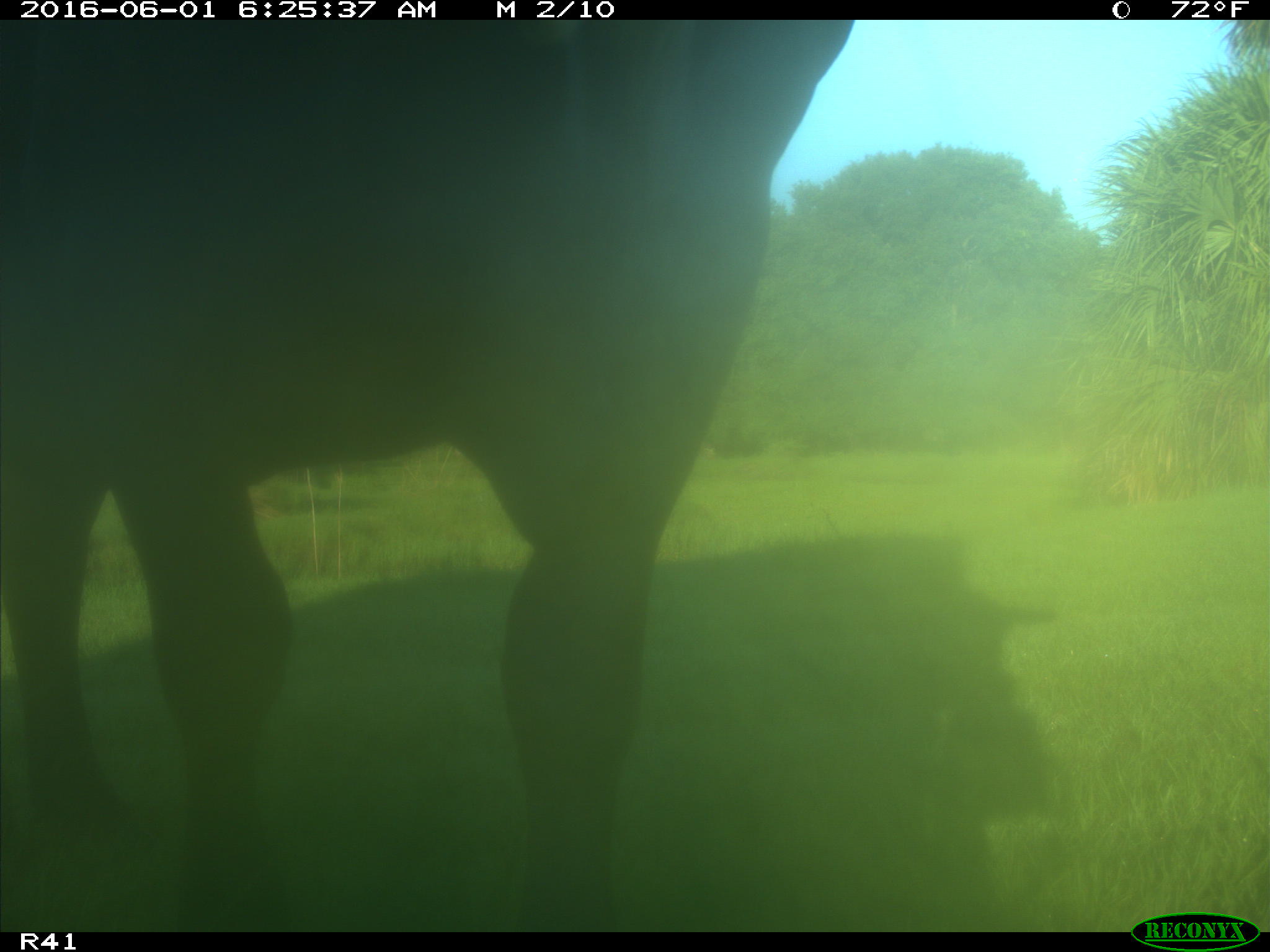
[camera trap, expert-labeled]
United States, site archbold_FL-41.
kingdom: Animalia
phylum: Chordata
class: Mammalia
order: Artiodactyla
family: Bovidae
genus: Bos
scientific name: Bos taurus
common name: domestic cow